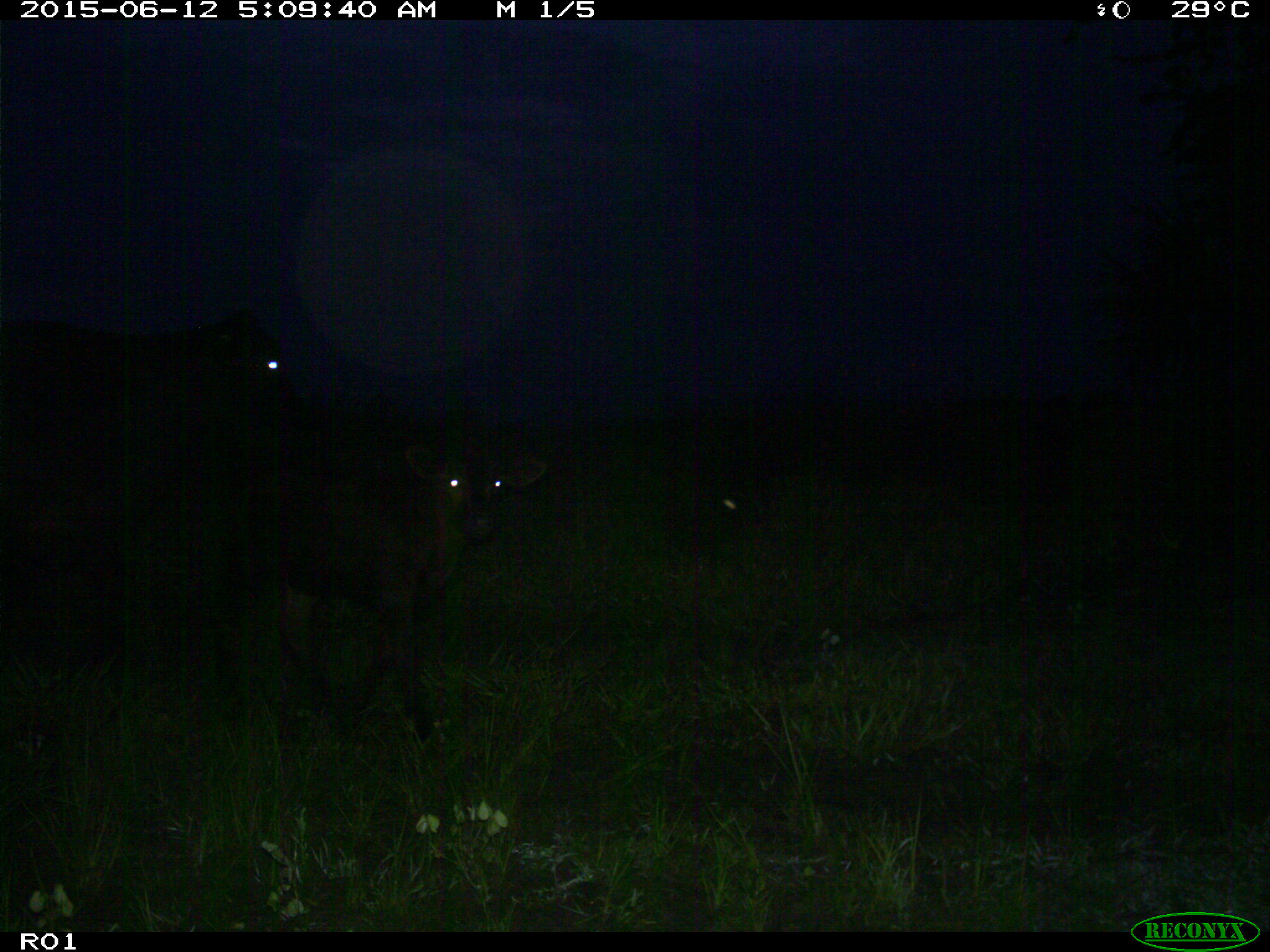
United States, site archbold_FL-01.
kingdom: Animalia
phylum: Chordata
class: Mammalia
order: Artiodactyla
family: Bovidae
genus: Bos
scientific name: Bos taurus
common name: domestic cow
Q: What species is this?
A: Bos taurus (domestic cow).